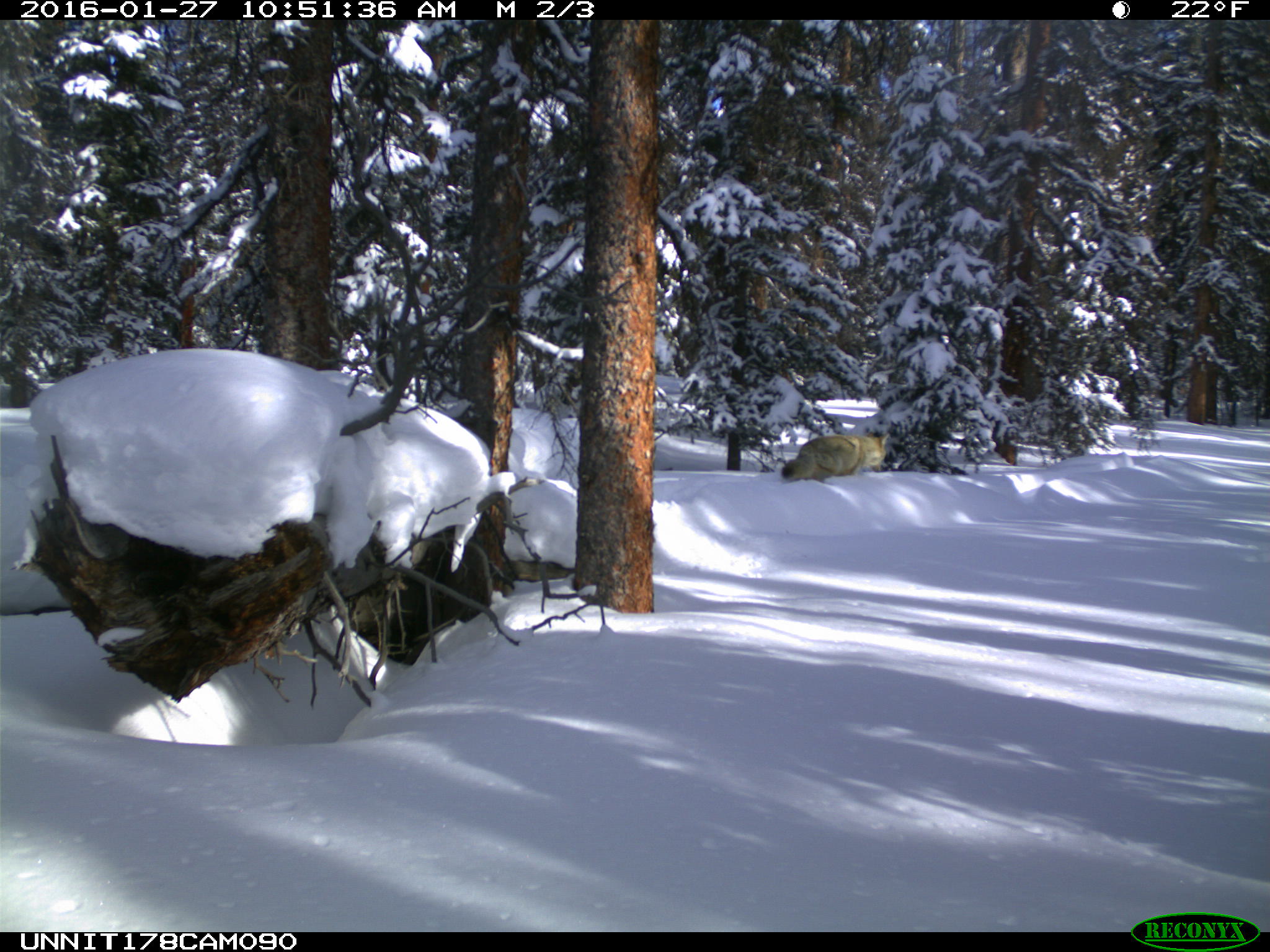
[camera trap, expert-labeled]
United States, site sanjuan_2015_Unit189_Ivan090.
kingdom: Animalia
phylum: Chordata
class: Mammalia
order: Carnivora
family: Canidae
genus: Canis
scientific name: Canis latrans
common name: coyote